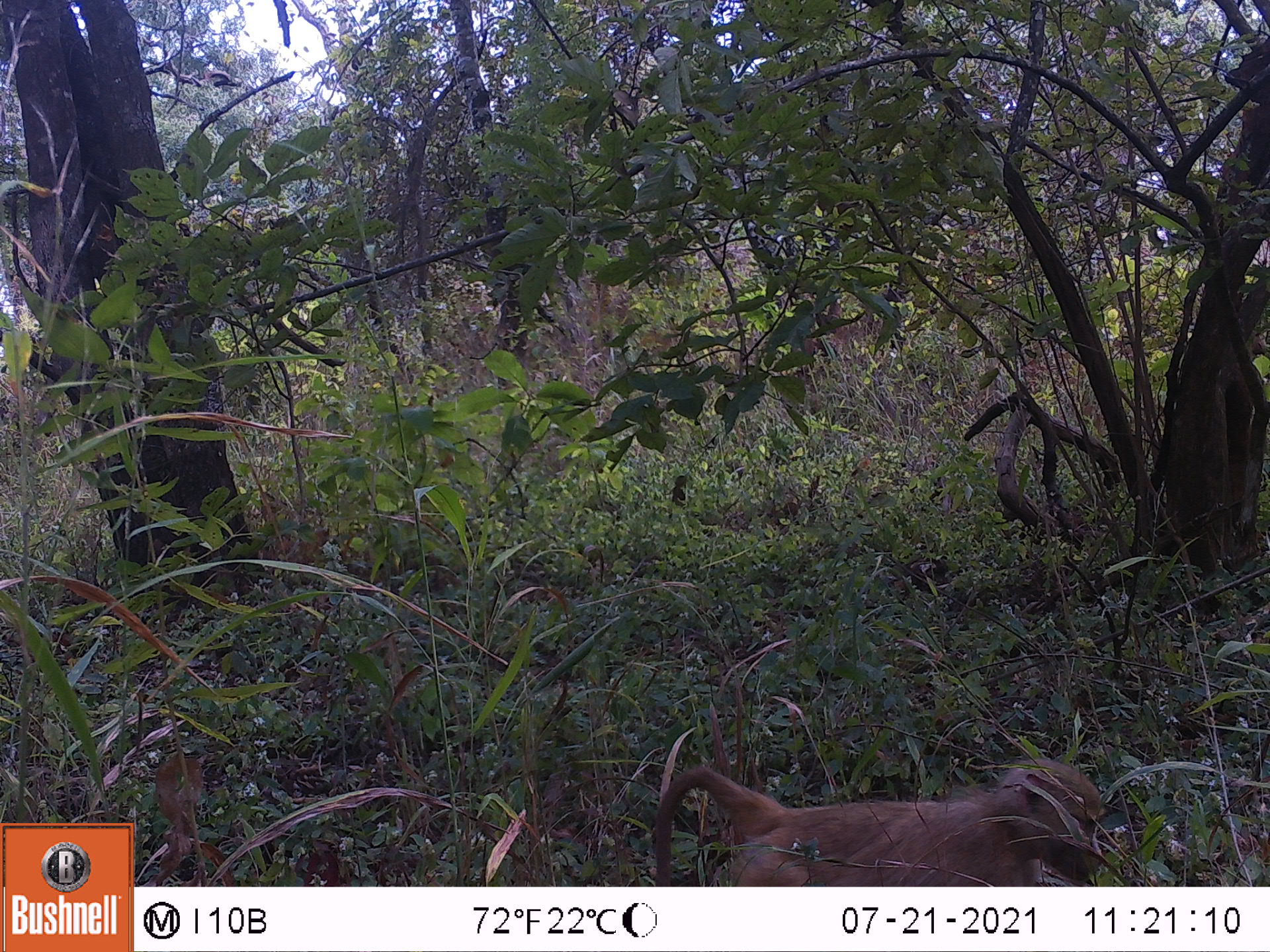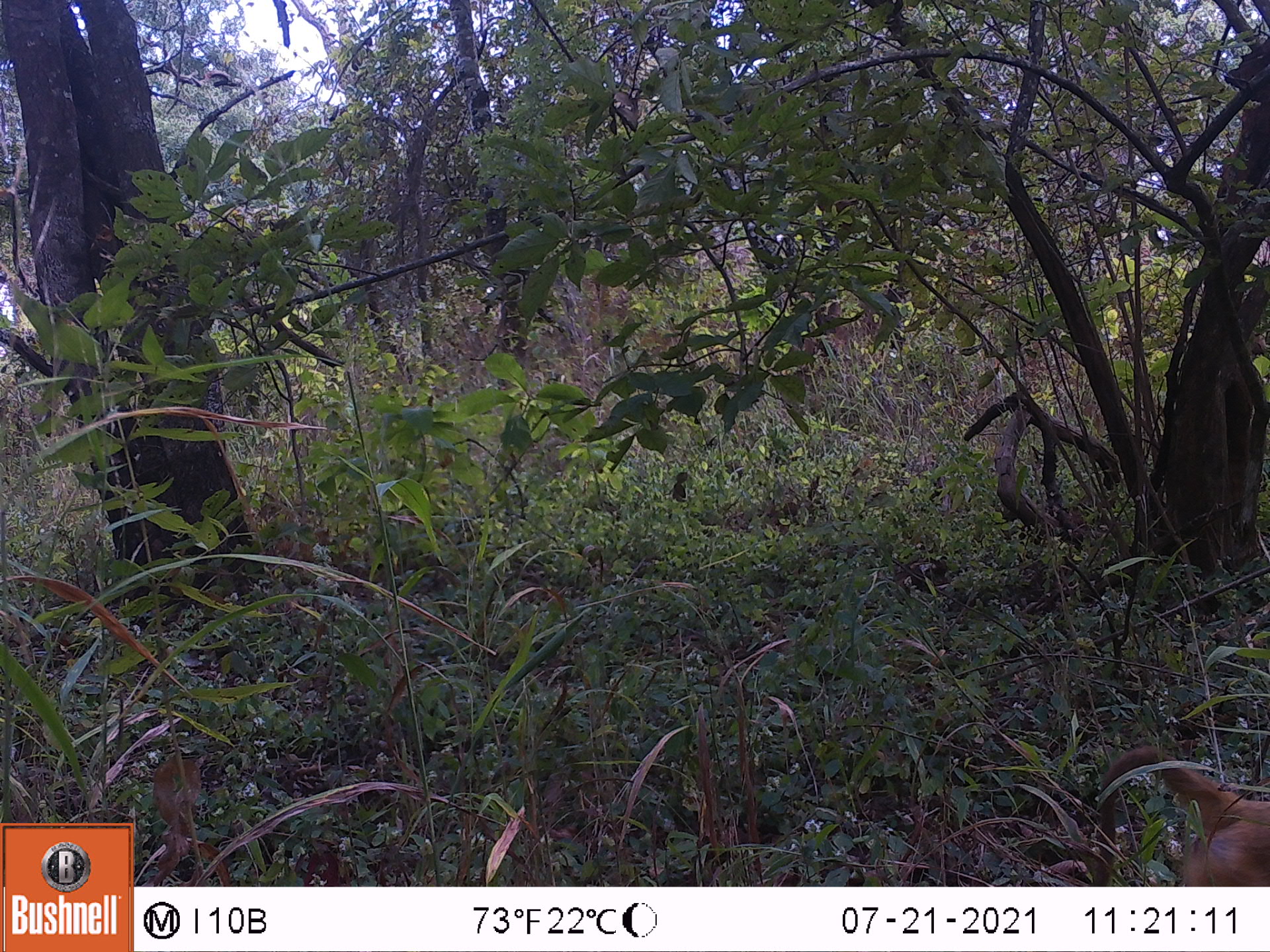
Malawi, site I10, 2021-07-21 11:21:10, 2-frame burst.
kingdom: Animalia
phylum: Chordata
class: Mammalia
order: Primates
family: Cercopithecidae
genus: Papio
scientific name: Papio cynocephalus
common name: yellow baboon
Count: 1.